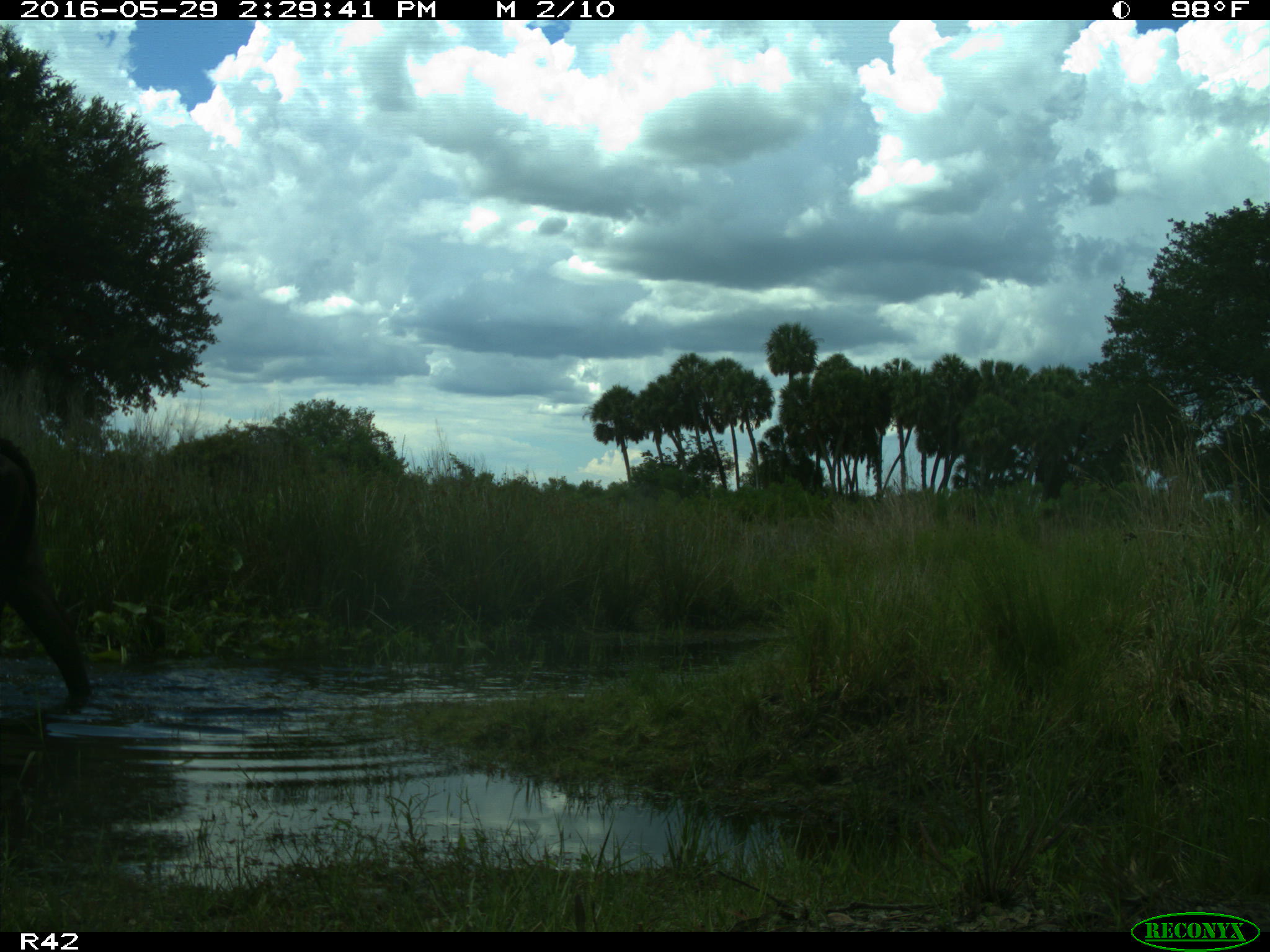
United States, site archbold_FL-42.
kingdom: Animalia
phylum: Chordata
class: Mammalia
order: Artiodactyla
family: Bovidae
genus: Bos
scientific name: Bos taurus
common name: domestic cow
Bos taurus (domestic cow).